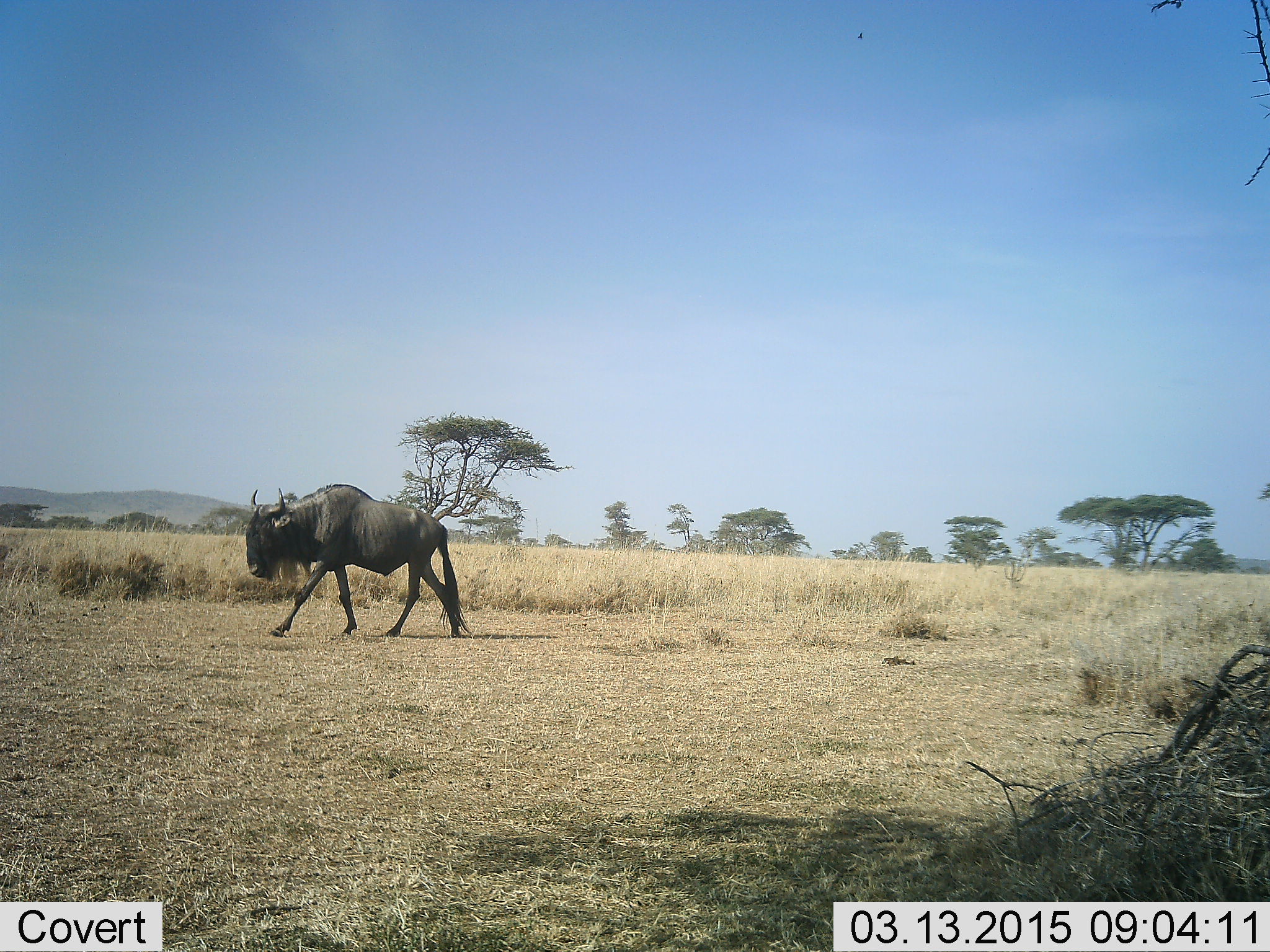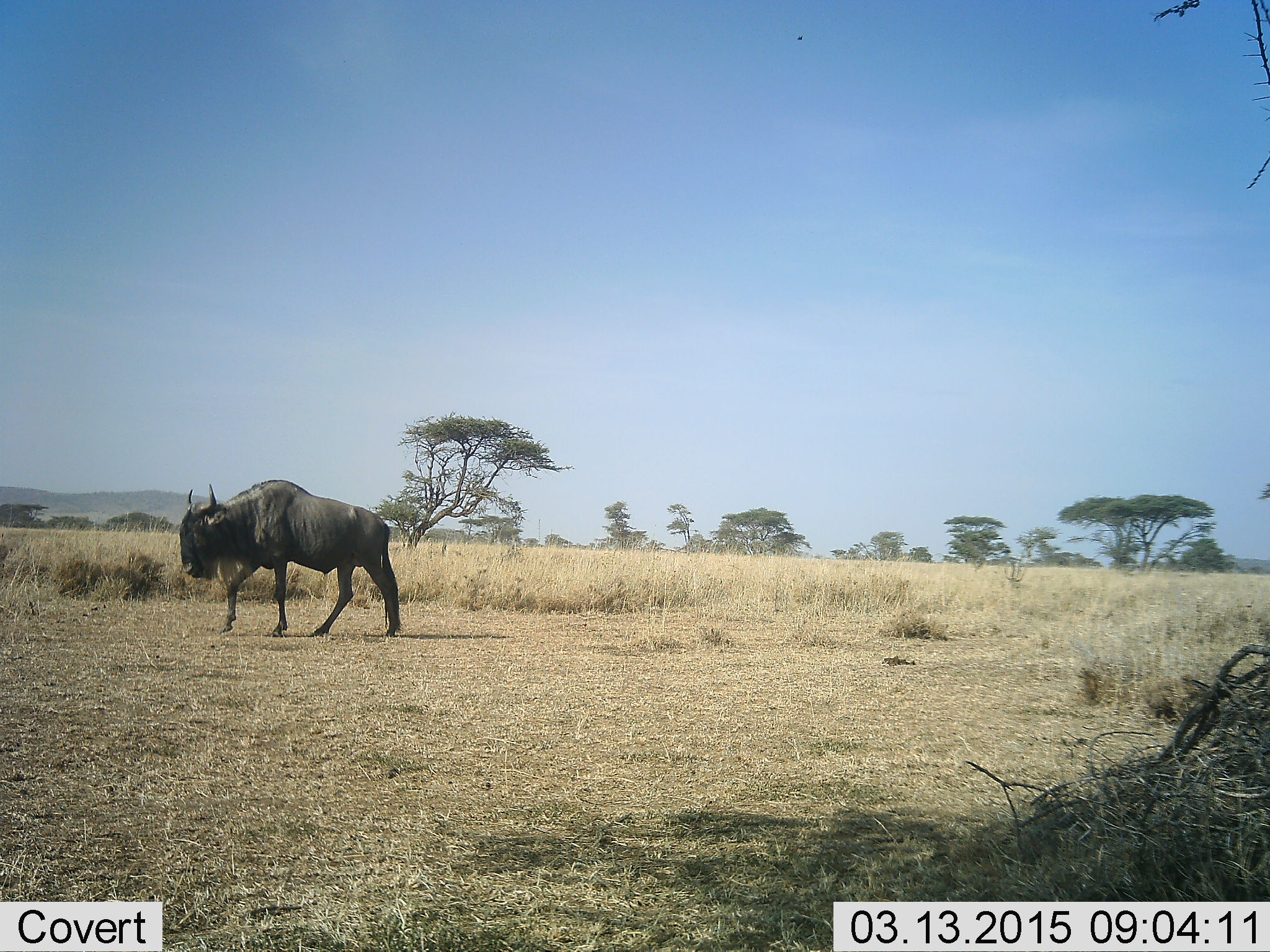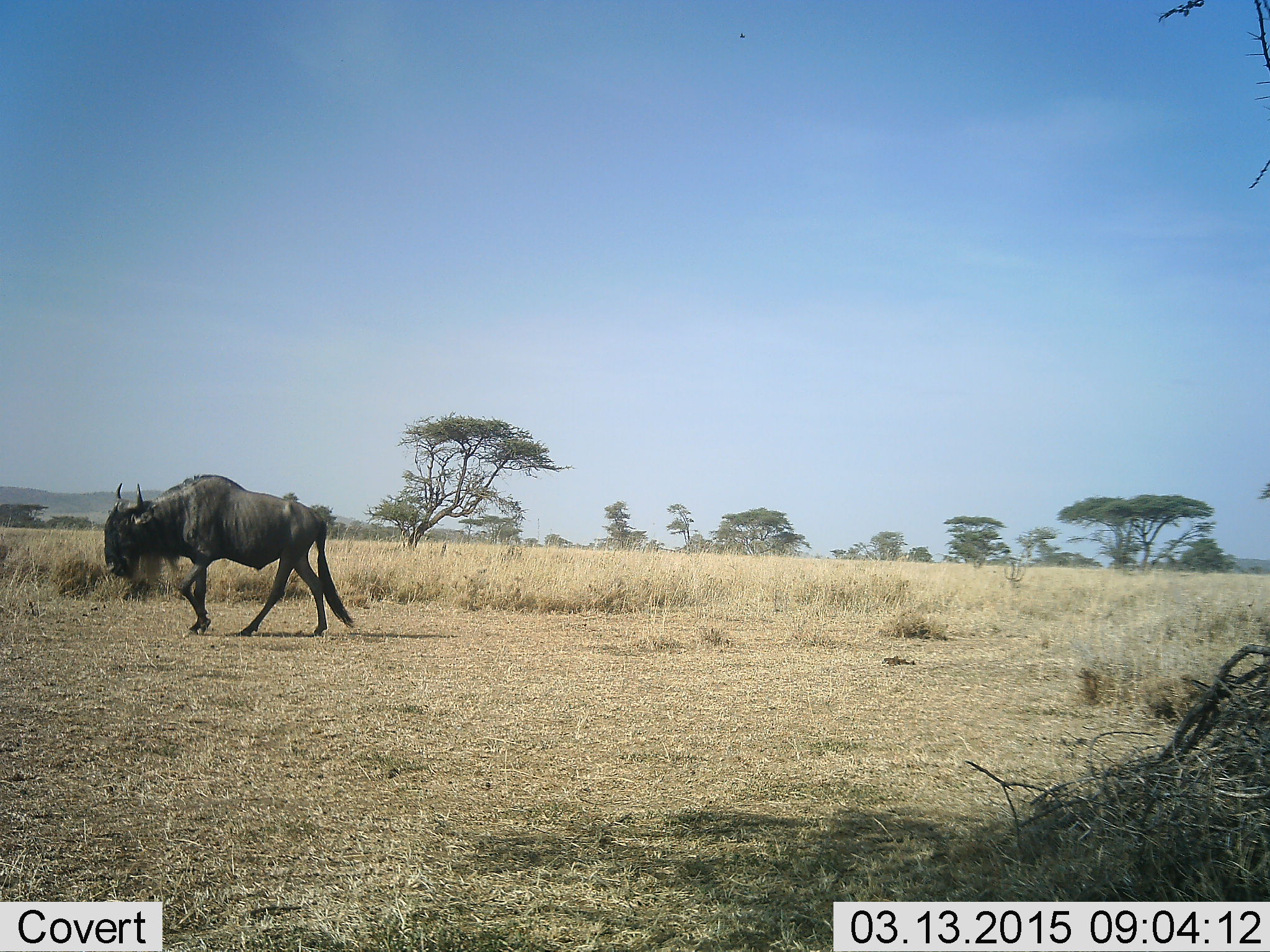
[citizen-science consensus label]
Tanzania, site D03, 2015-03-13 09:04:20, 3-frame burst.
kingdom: Animalia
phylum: Chordata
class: Mammalia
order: Artiodactyla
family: Bovidae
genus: Connochaetes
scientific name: Connochaetes taurinus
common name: blue wildebeest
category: wildebeest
Wildebeest (blue wildebeest) (Connochaetes taurinus), count 1. Behavior (volunteer vote fractions): standing 0%, resting 0%, moving 90%, interacting 0%. Young present (vote fraction): 0%. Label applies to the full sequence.